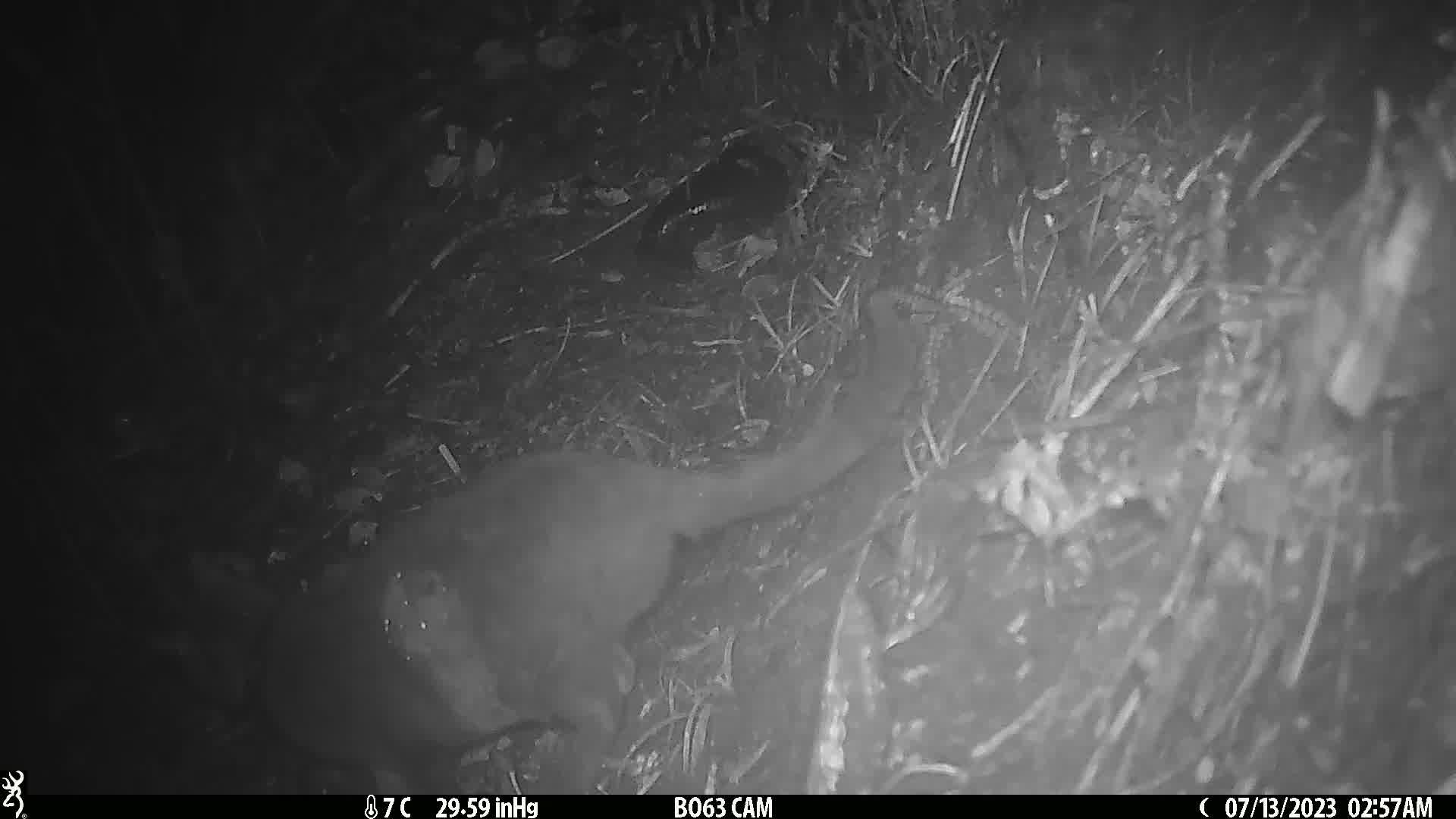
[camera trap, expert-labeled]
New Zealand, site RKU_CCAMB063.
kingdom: Animalia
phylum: Chordata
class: Mammalia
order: Carnivora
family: Felidae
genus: Felis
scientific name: Felis catus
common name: domestic cat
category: cat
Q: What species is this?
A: Cat (domestic cat) (Felis catus).